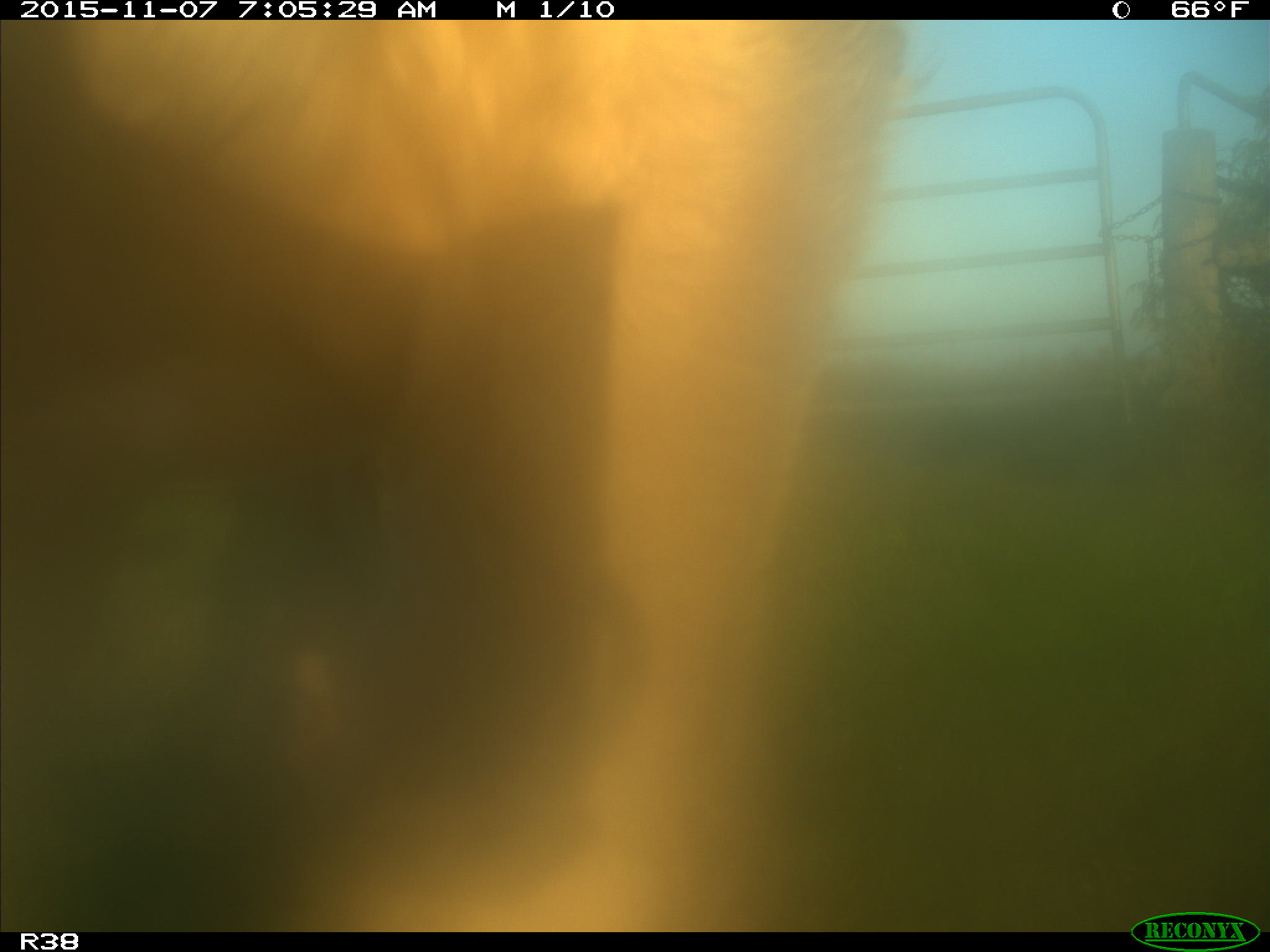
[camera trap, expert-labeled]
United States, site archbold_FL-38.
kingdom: Animalia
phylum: Chordata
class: Mammalia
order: Artiodactyla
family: Bovidae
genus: Bos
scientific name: Bos taurus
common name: domestic cow